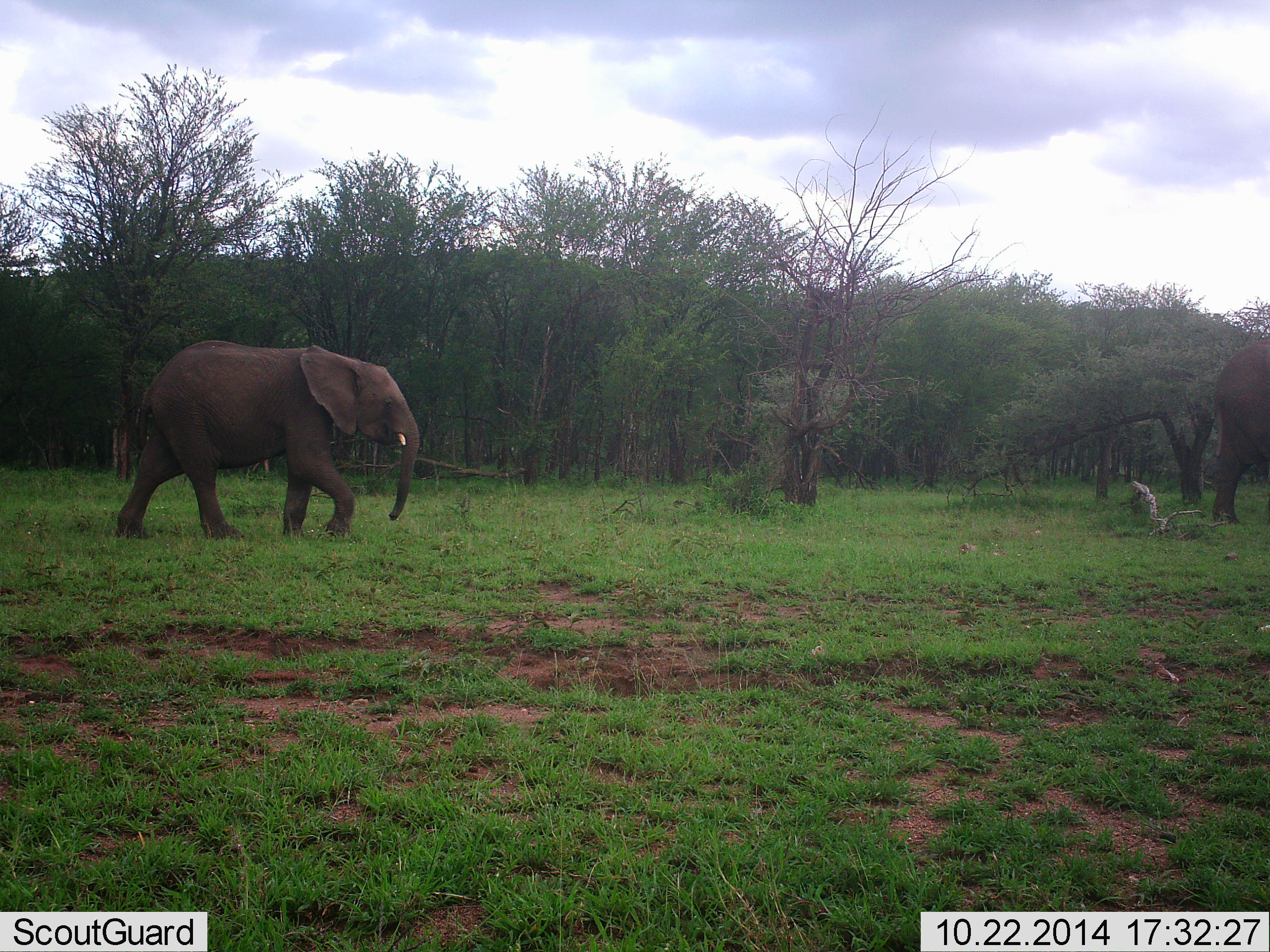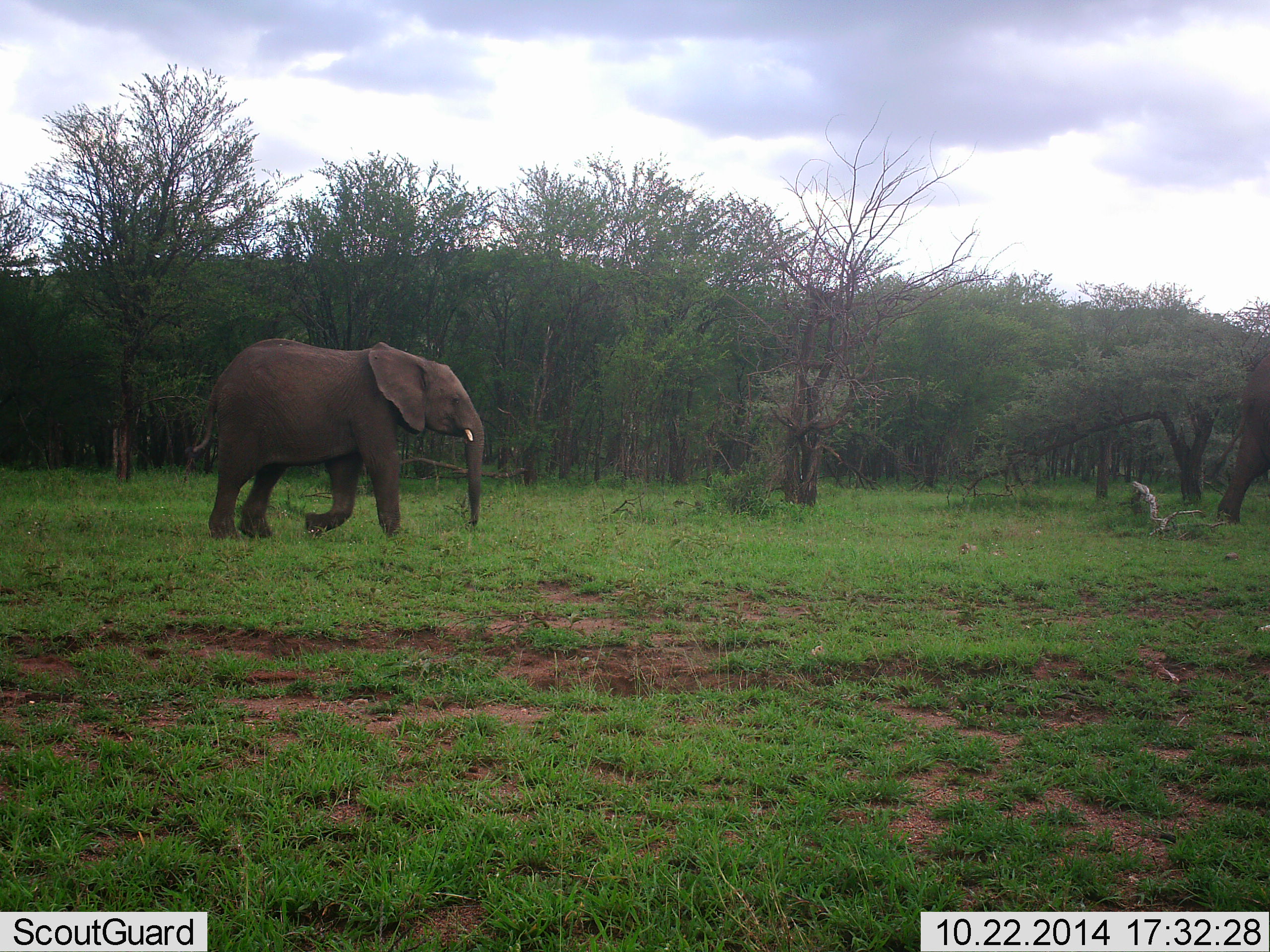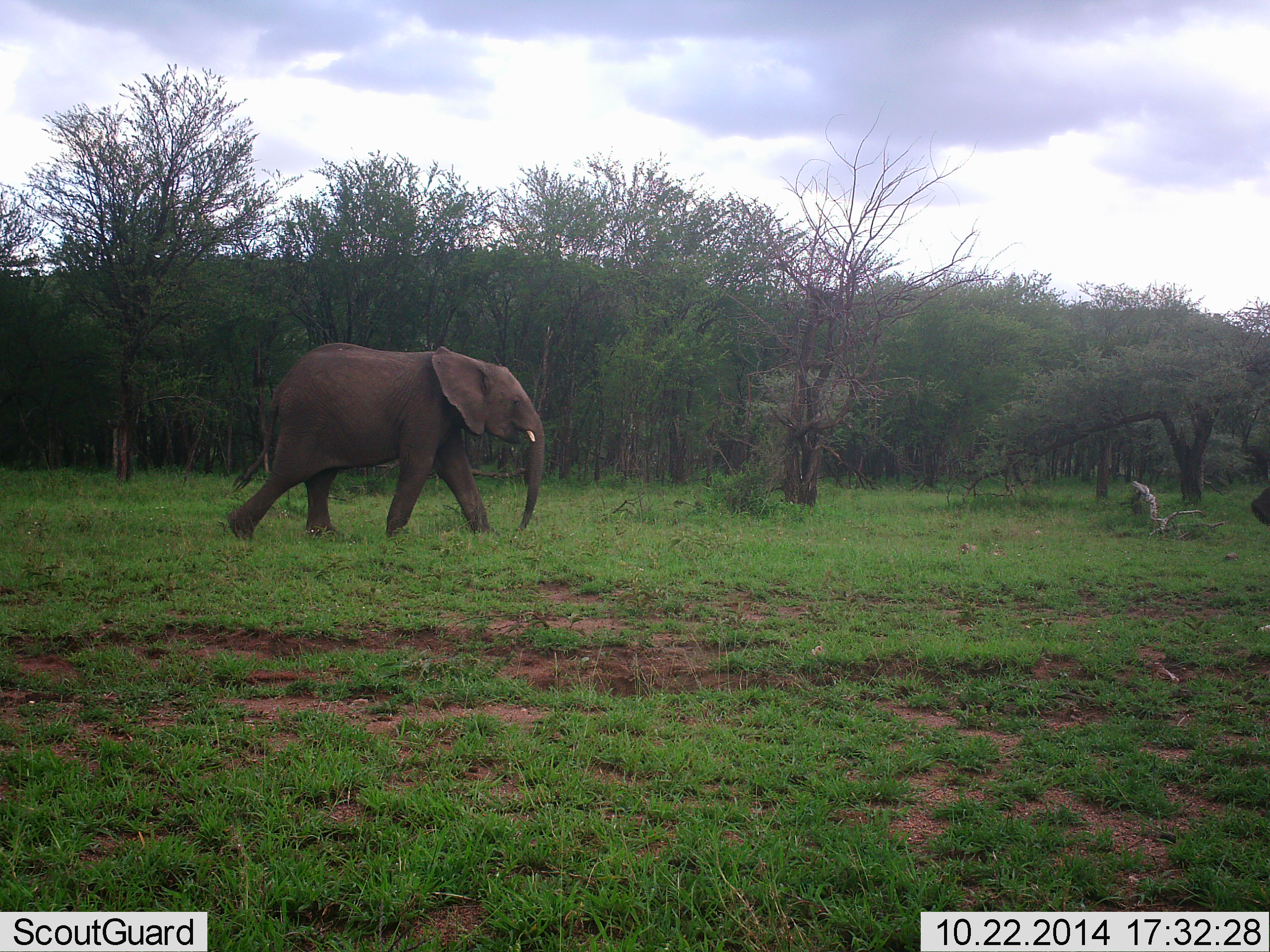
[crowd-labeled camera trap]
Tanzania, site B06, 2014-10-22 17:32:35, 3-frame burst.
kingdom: Animalia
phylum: Chordata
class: Mammalia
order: Proboscidea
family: Elephantidae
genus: Loxodonta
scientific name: Loxodonta africana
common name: african bush elephant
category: elephant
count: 2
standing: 10%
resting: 0%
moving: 90%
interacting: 0%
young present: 0%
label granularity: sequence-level